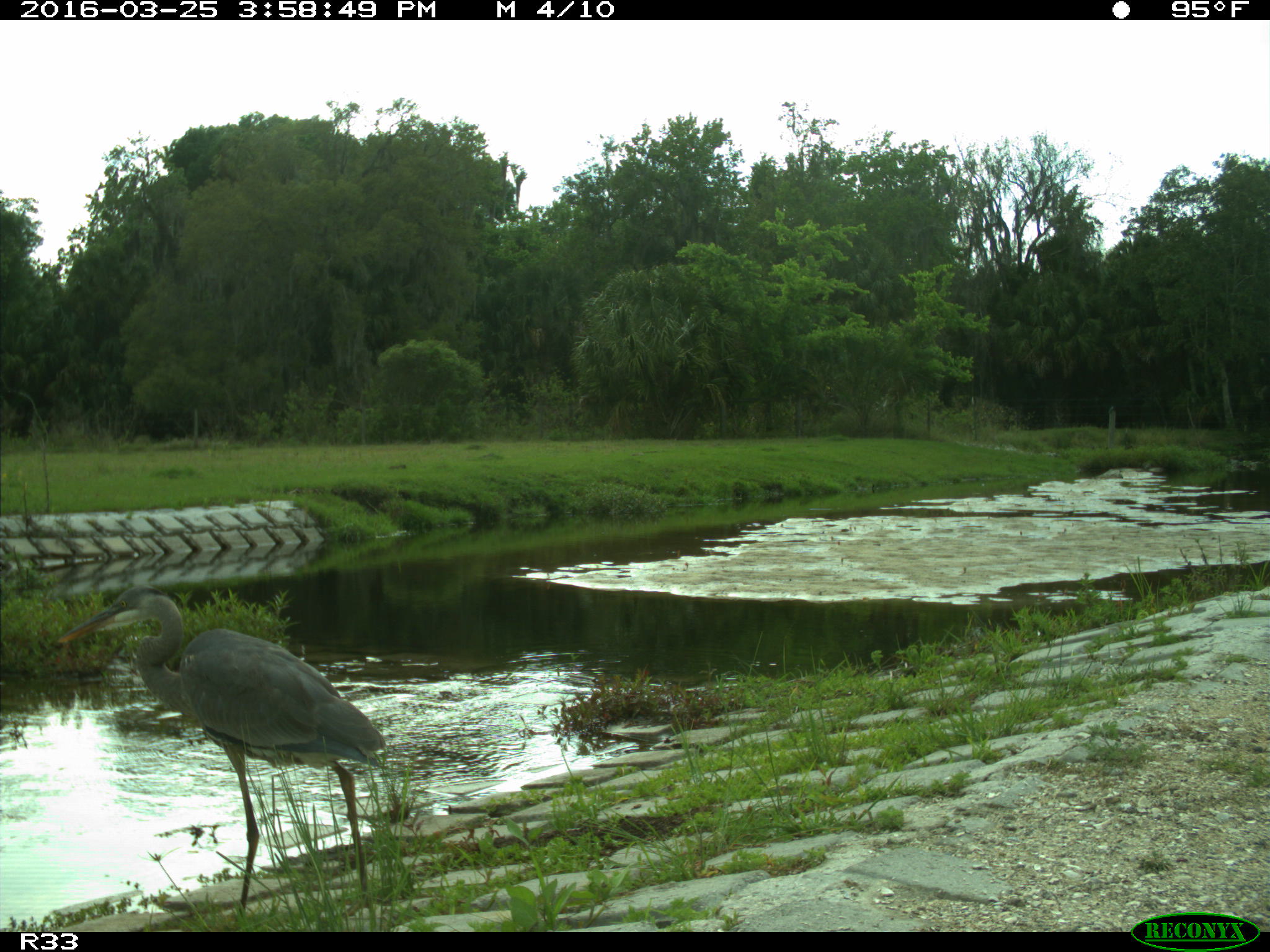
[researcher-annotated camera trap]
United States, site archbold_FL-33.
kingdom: Animalia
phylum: Chordata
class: Aves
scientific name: Aves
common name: birds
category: unidentified bird